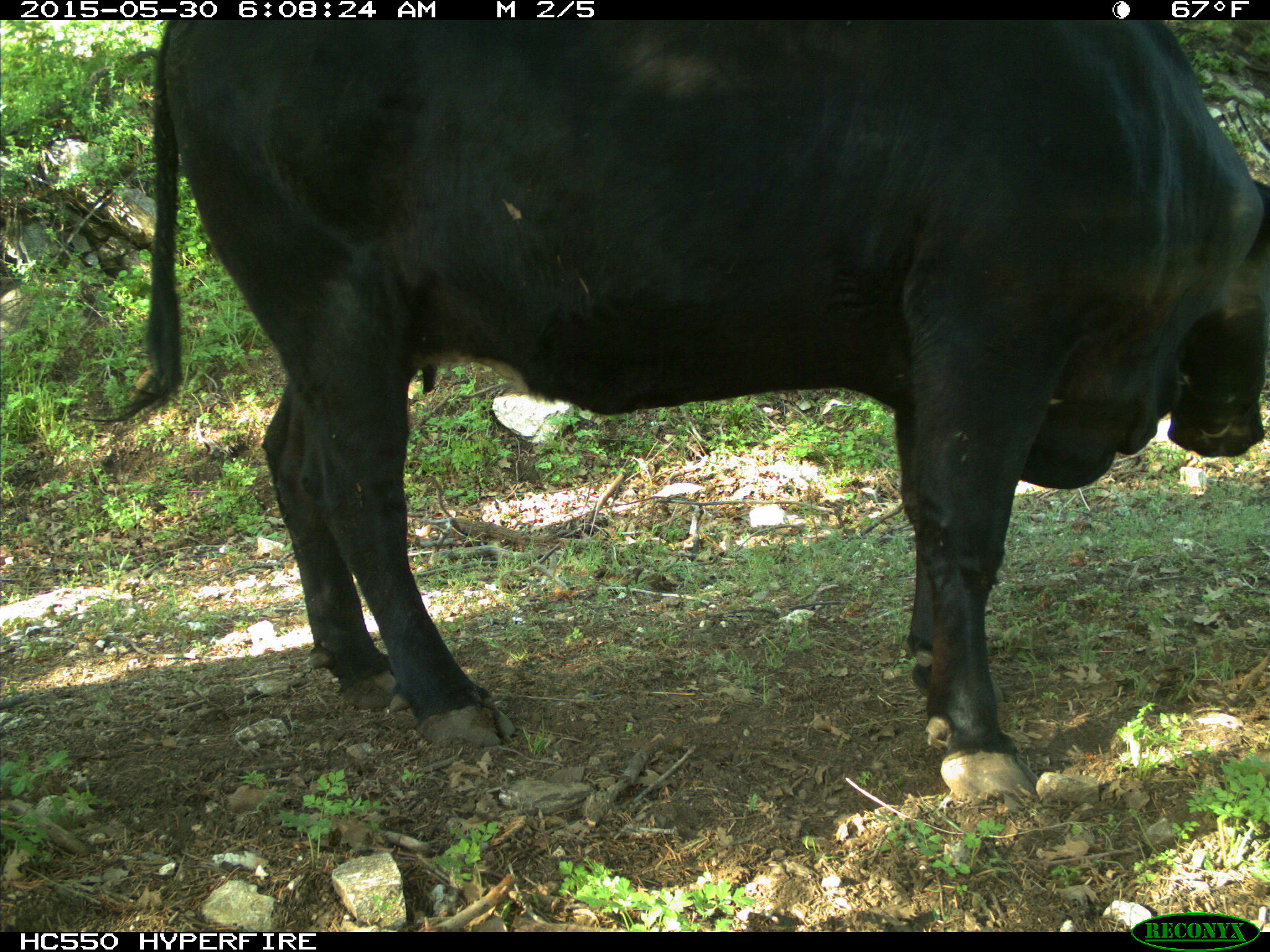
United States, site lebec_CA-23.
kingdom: Animalia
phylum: Chordata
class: Mammalia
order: Artiodactyla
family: Bovidae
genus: Bos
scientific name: Bos taurus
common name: domestic cow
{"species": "Bos taurus (domestic cow)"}